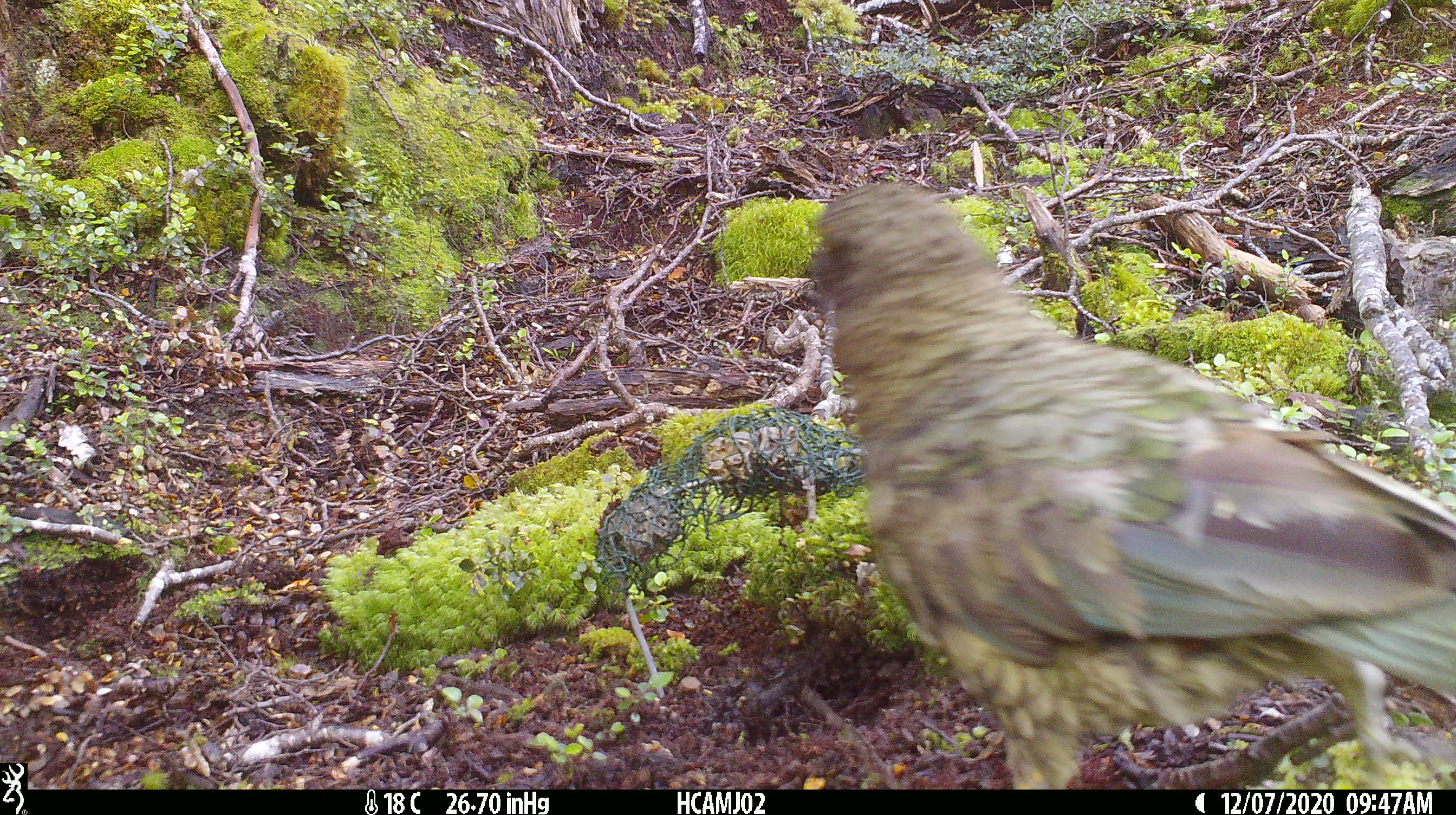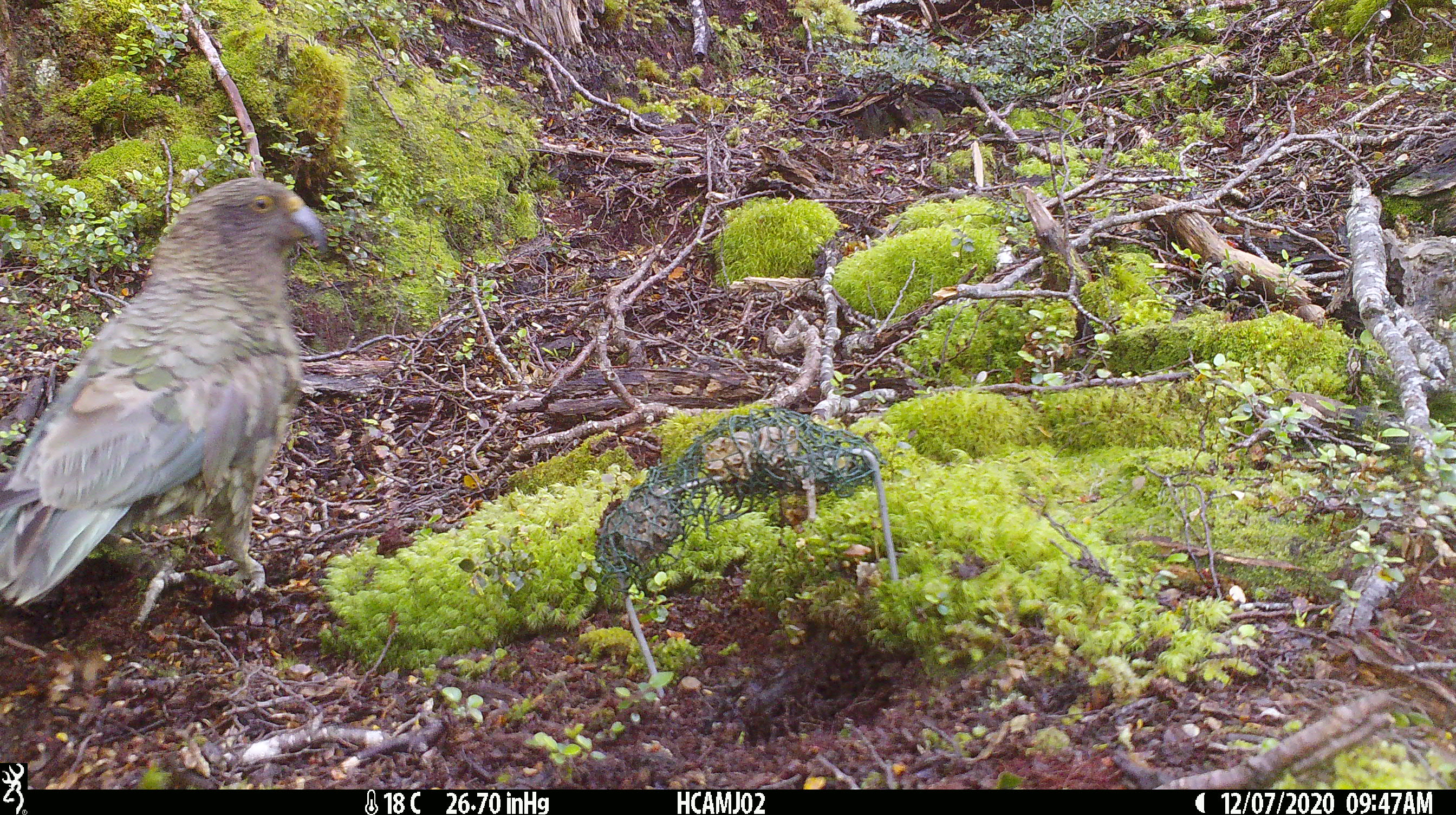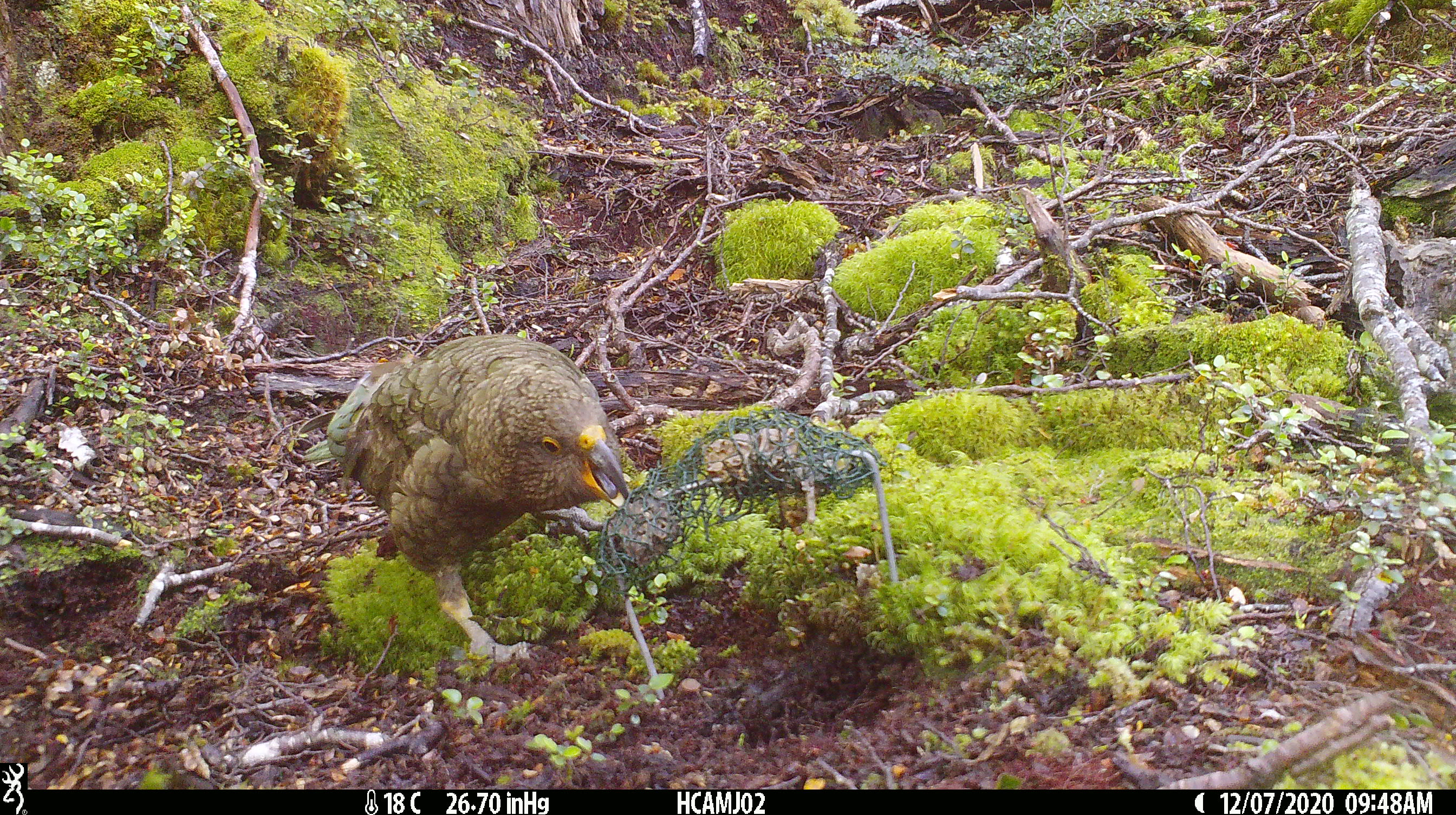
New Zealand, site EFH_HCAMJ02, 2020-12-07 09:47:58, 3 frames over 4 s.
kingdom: Animalia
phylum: Chordata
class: Aves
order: Psittaciformes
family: Strigopidae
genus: Nestor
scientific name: Nestor notabilis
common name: kea